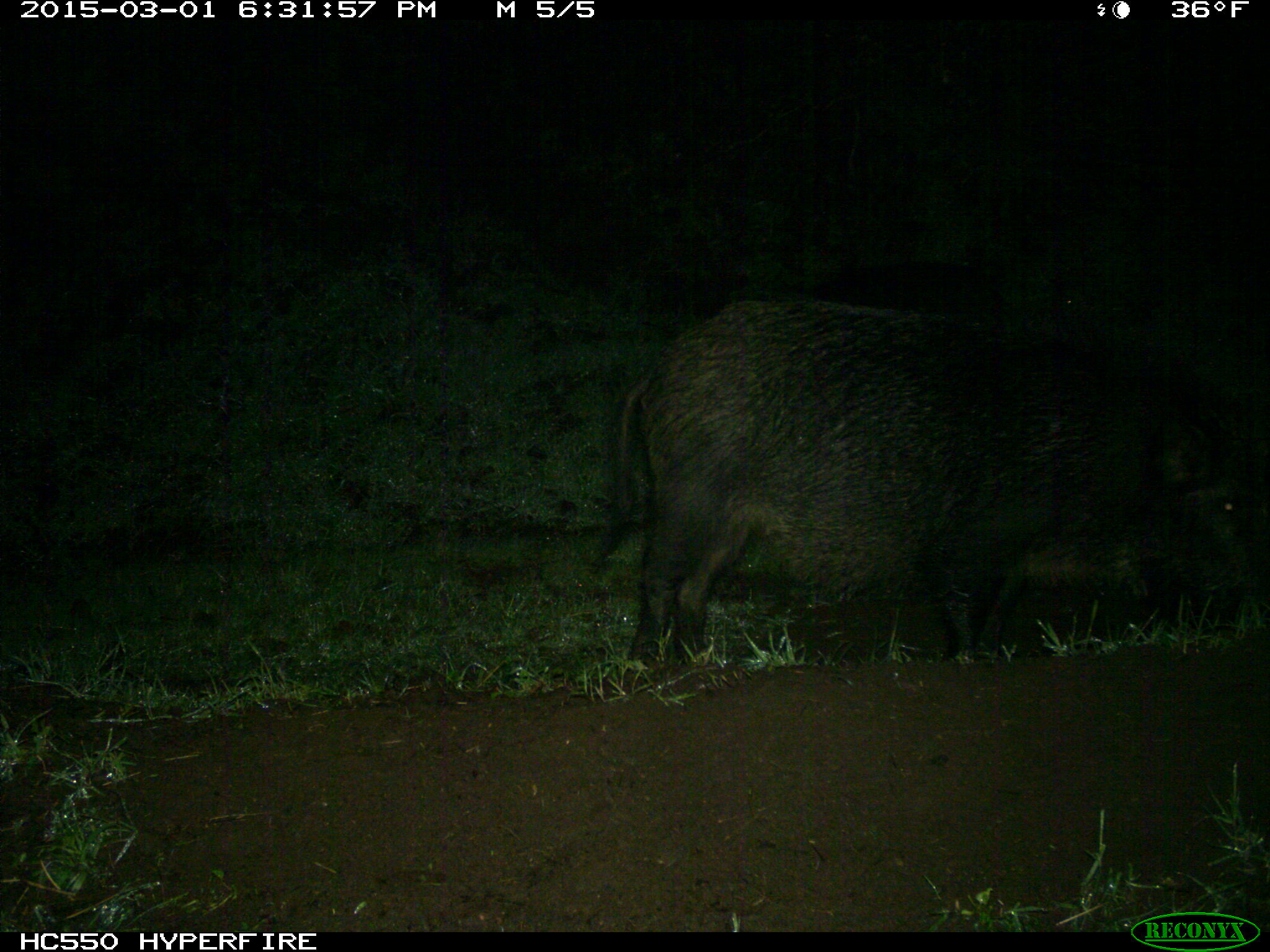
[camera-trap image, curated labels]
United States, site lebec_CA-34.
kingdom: Animalia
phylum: Chordata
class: Mammalia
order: Artiodactyla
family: Suidae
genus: Sus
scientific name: Sus scrofa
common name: wild boar